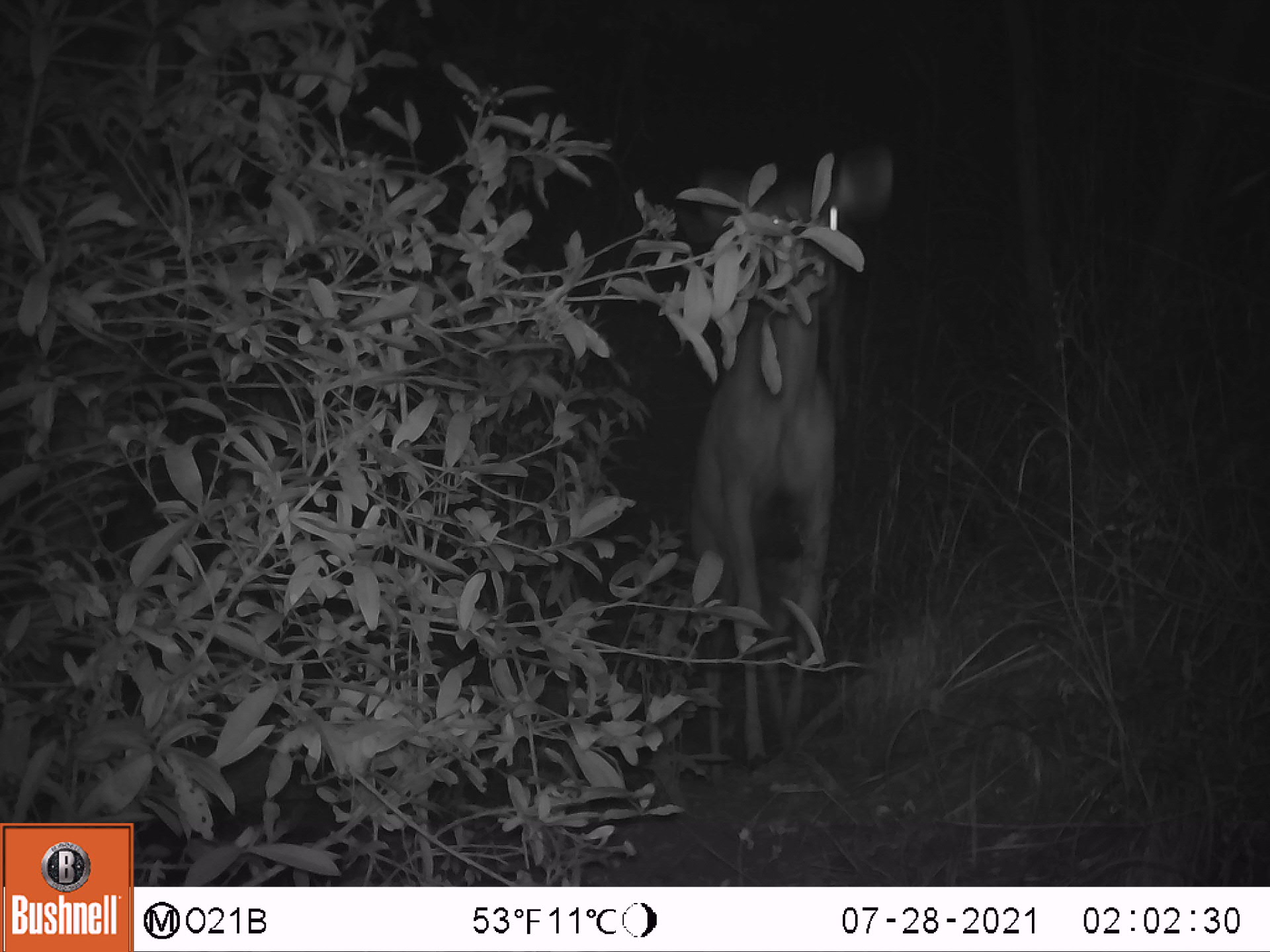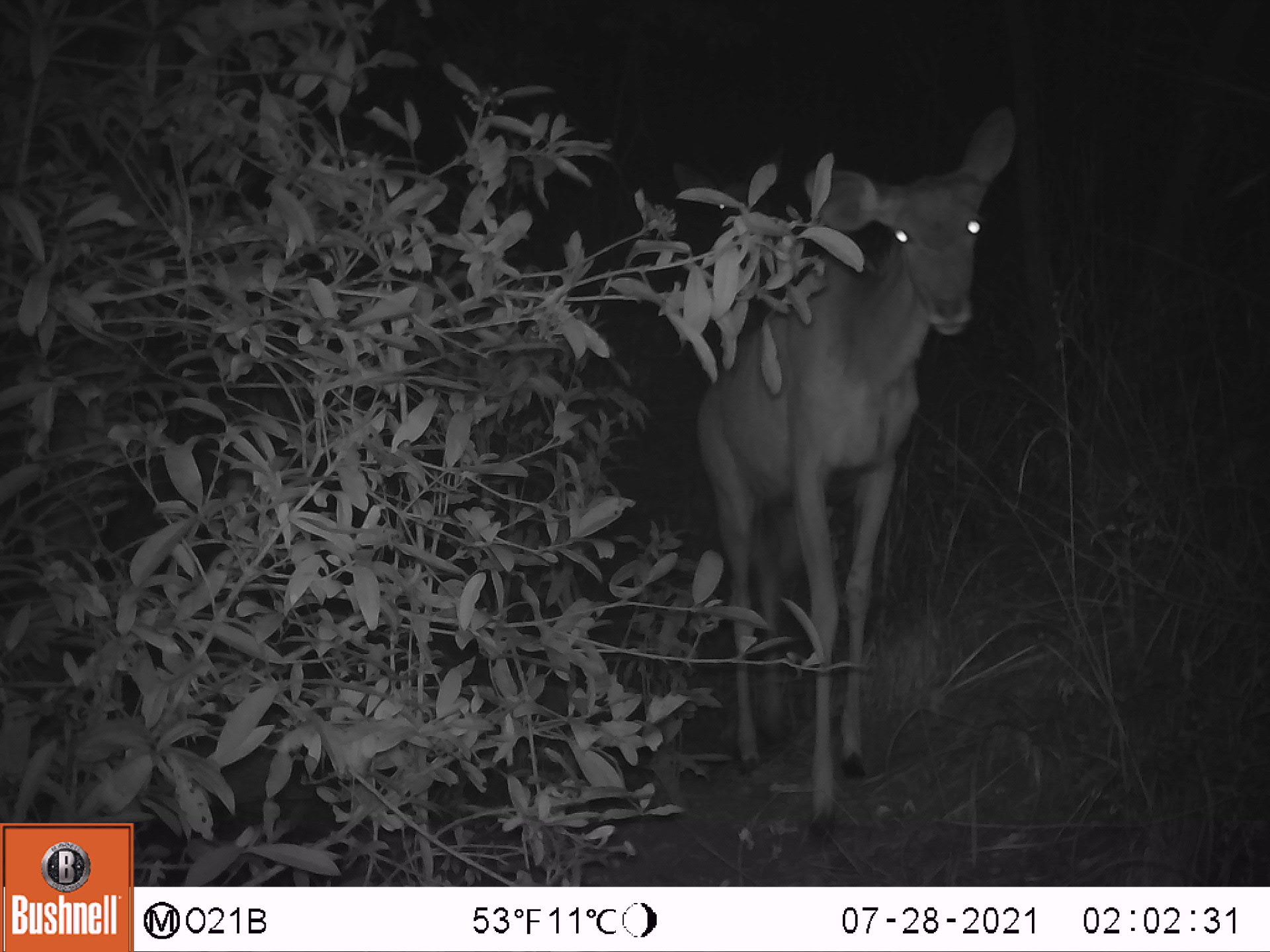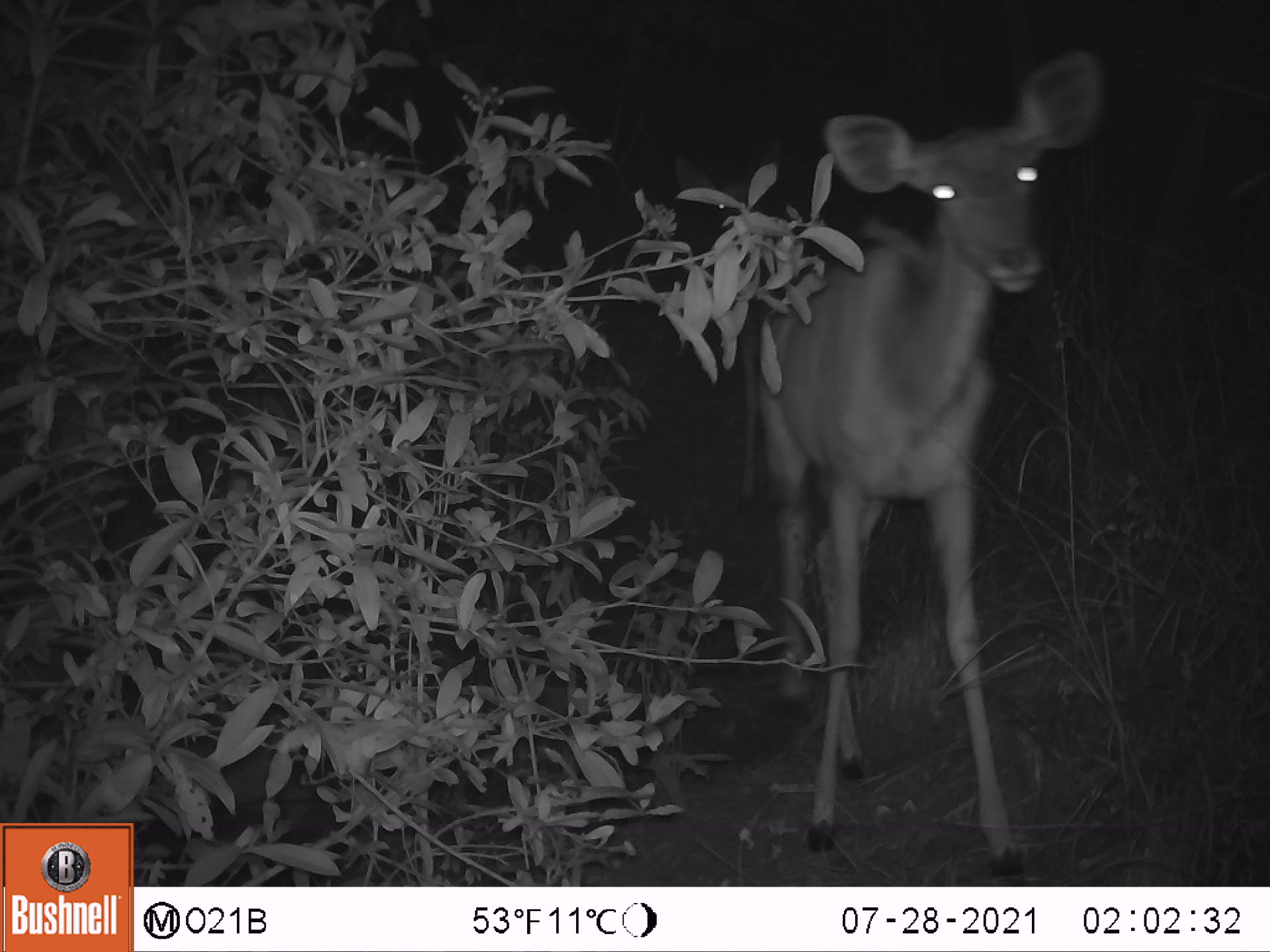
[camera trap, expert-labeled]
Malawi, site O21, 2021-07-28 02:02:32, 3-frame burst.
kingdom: Animalia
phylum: Chordata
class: Mammalia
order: Artiodactyla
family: Bovidae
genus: Tragelaphus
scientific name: Tragelaphus strepsiceros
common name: greater kudu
Greater kudu (Tragelaphus strepsiceros), count 1.